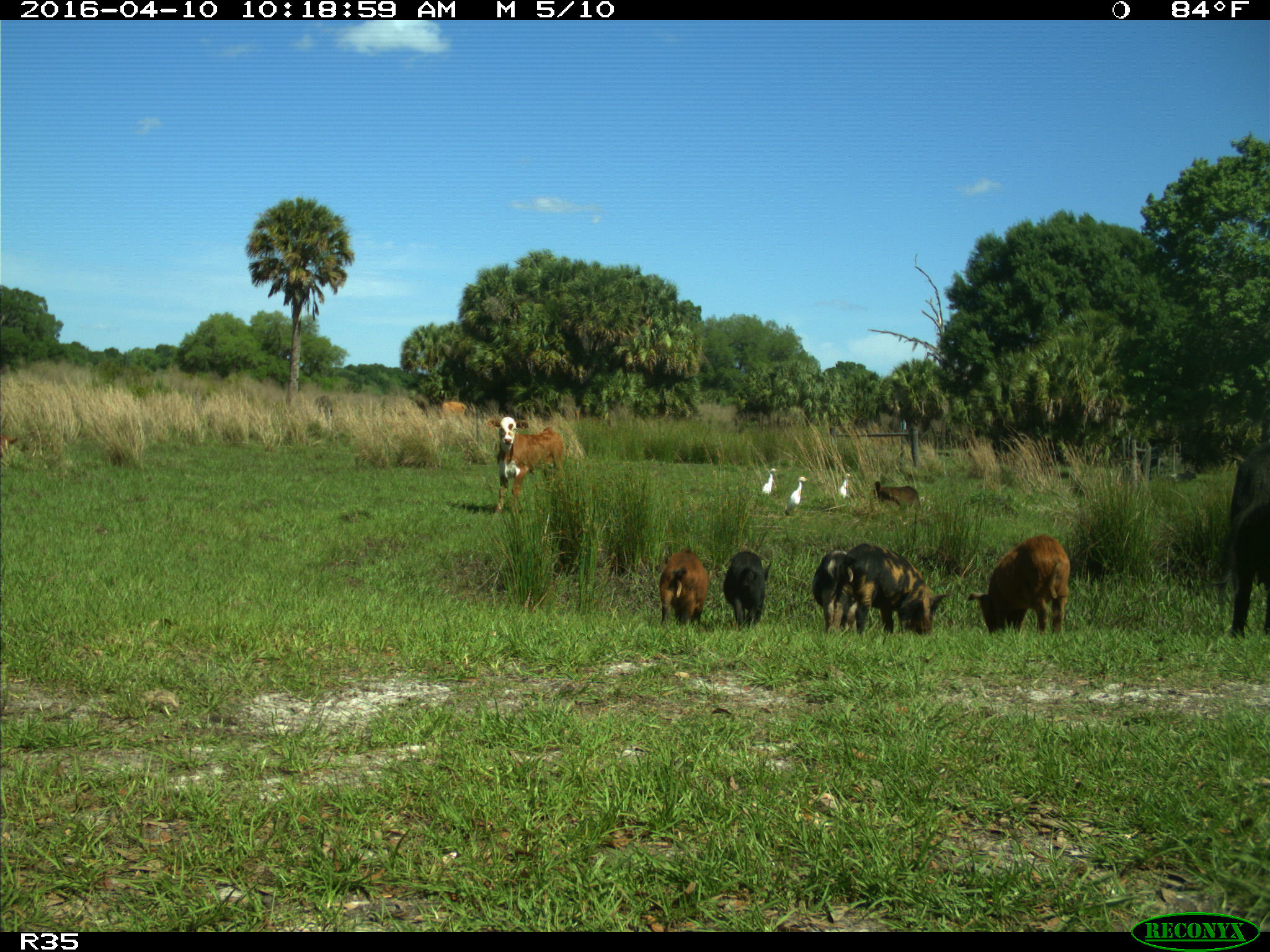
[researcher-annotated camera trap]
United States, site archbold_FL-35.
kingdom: Animalia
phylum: Chordata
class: Mammalia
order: Artiodactyla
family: Suidae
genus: Sus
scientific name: Sus scrofa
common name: wild boar